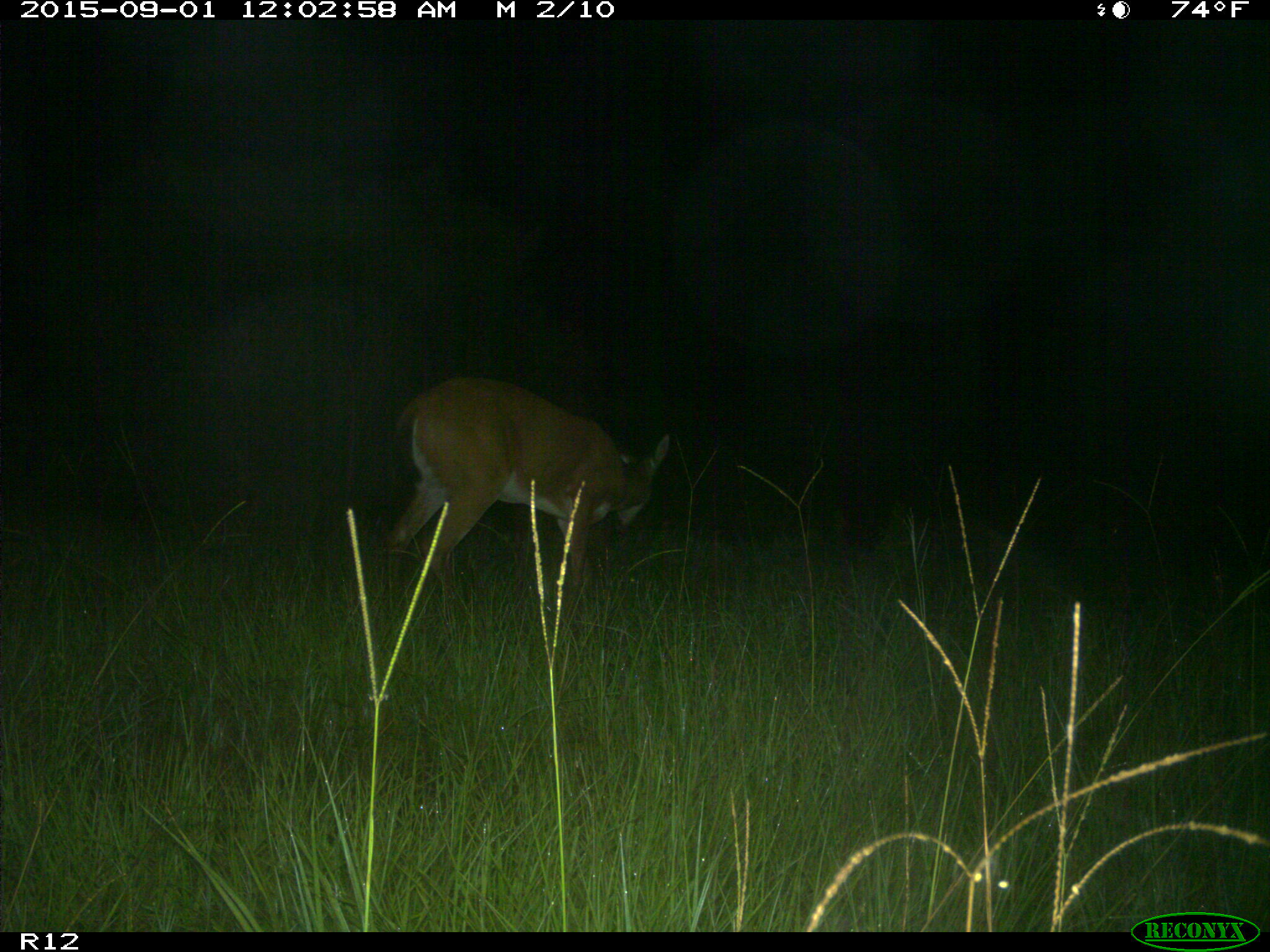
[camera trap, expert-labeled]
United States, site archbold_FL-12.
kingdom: Animalia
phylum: Chordata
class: Mammalia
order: Artiodactyla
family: Cervidae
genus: Odocoileus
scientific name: Odocoileus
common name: deer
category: unidentified deer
Unidentified deer (deer) (Odocoileus).